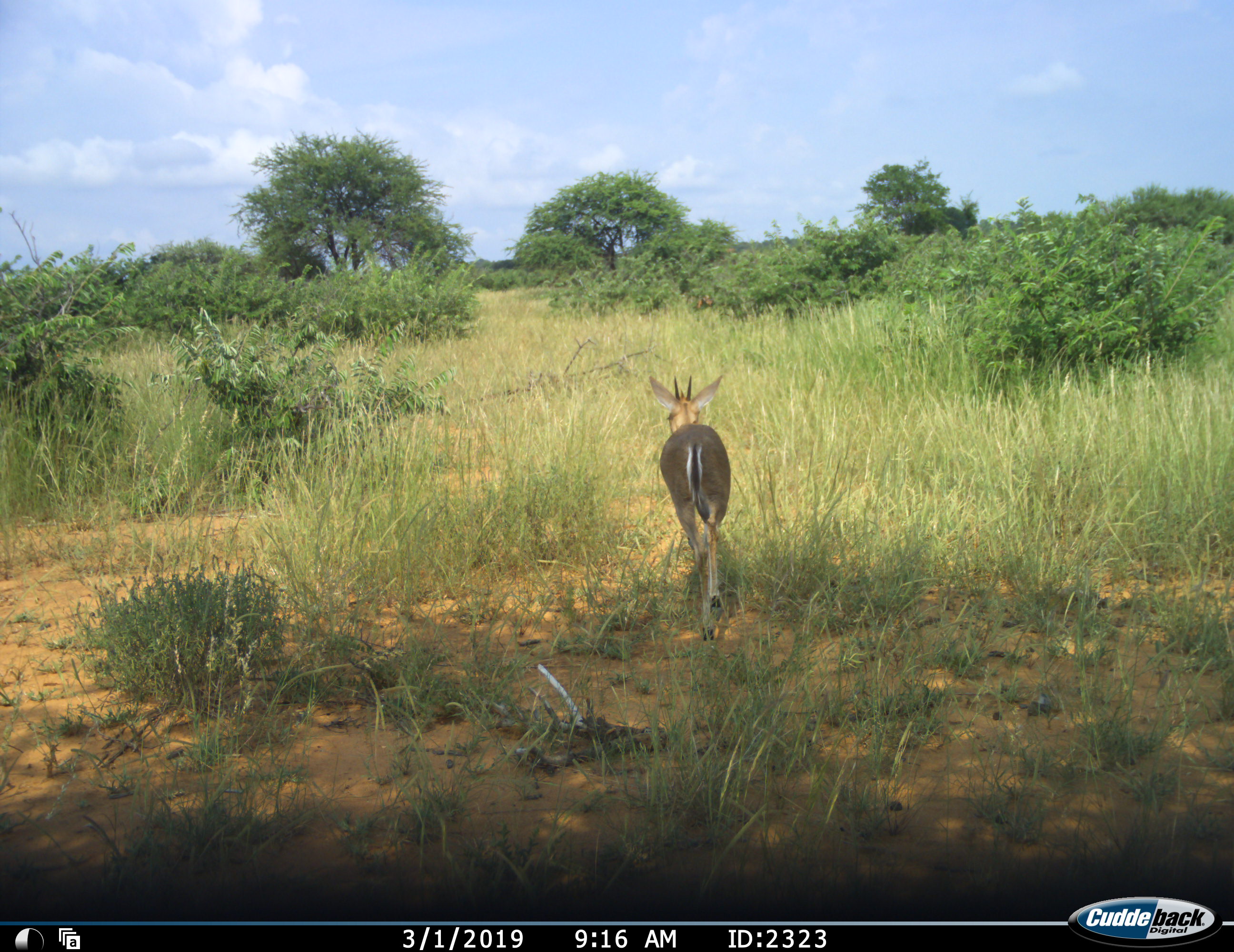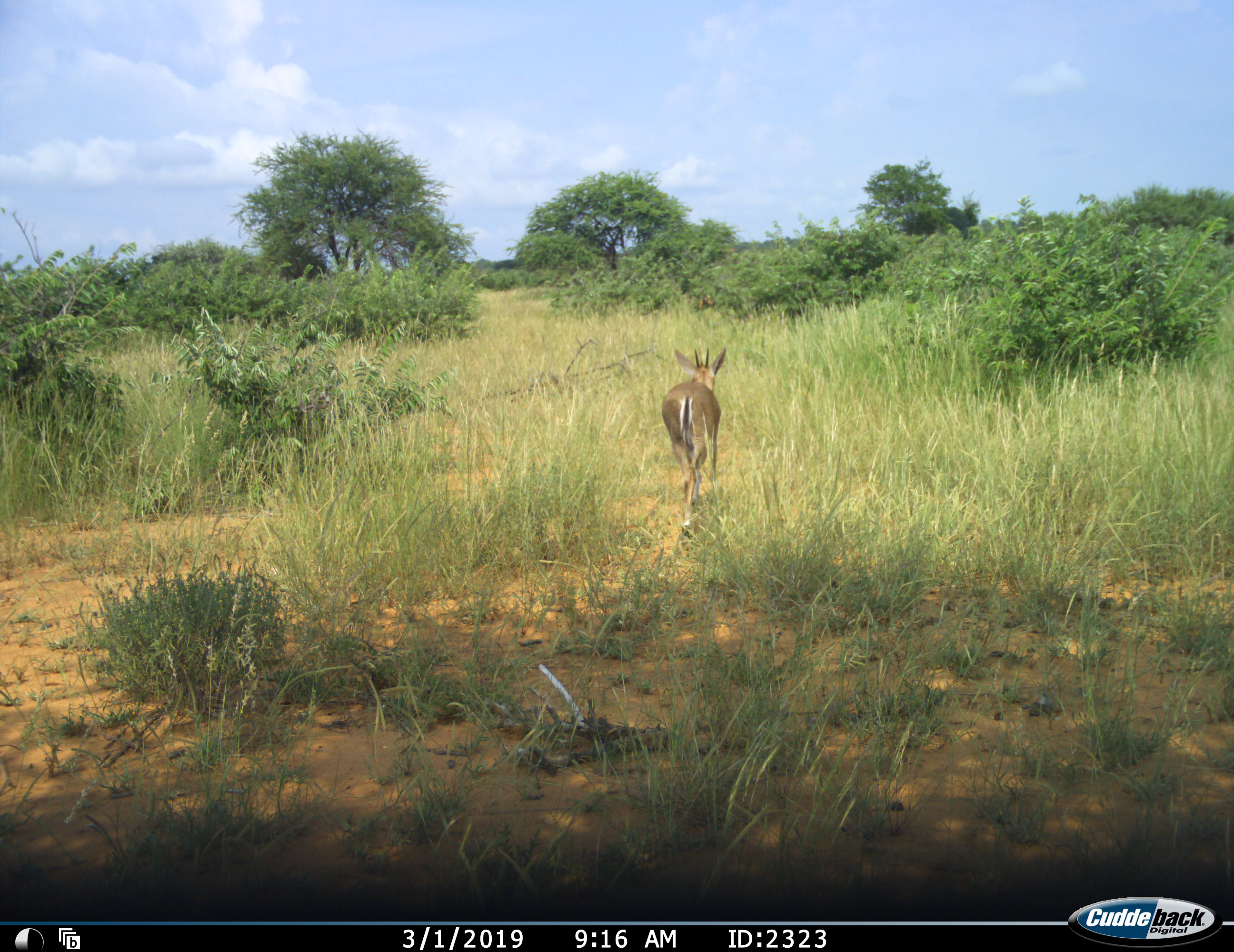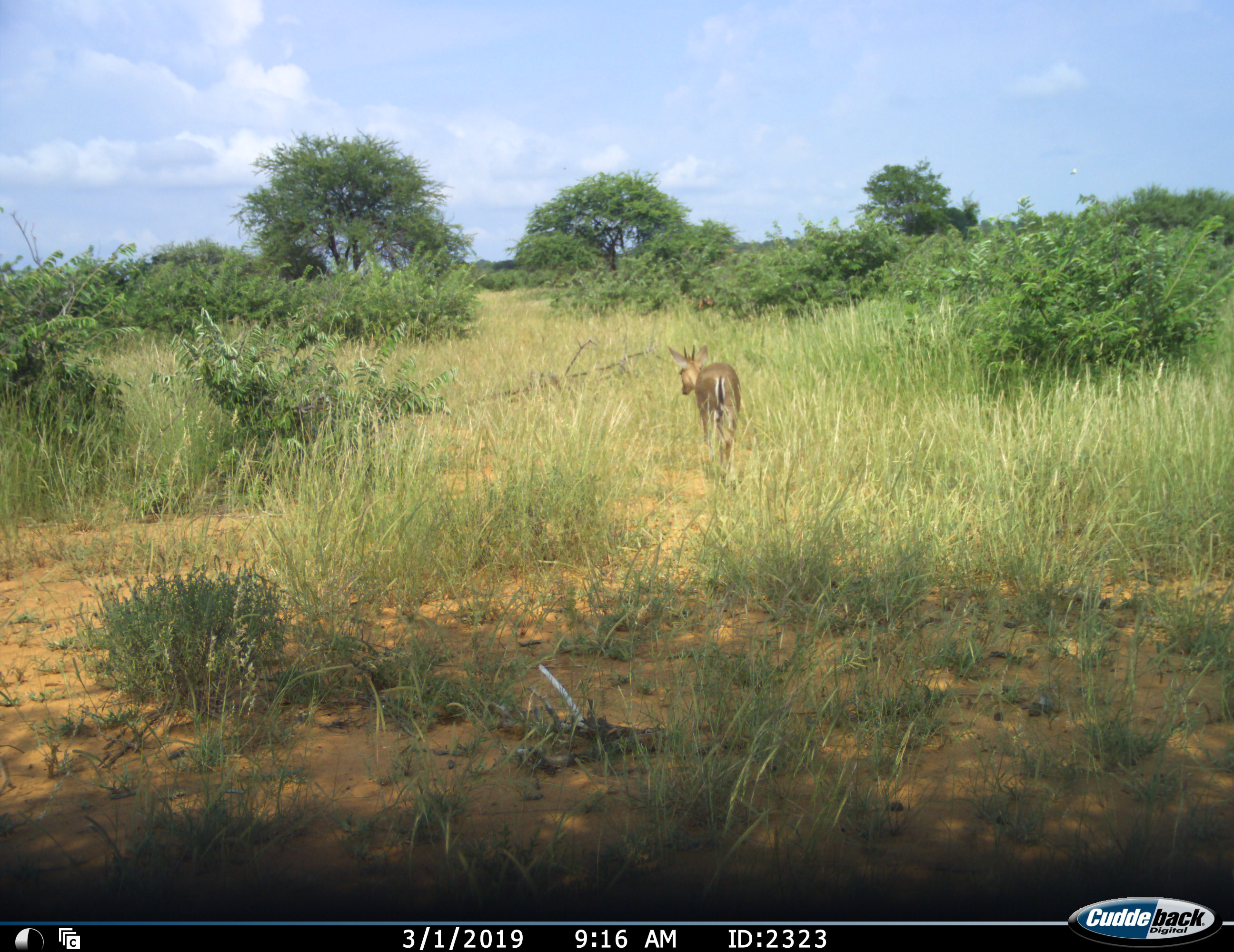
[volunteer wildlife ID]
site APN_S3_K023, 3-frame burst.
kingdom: Animalia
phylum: Chordata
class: Mammalia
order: Artiodactyla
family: Bovidae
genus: Sylvicapra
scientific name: Sylvicapra grimmia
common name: common duiker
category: duikercommongrey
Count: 1.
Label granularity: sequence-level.